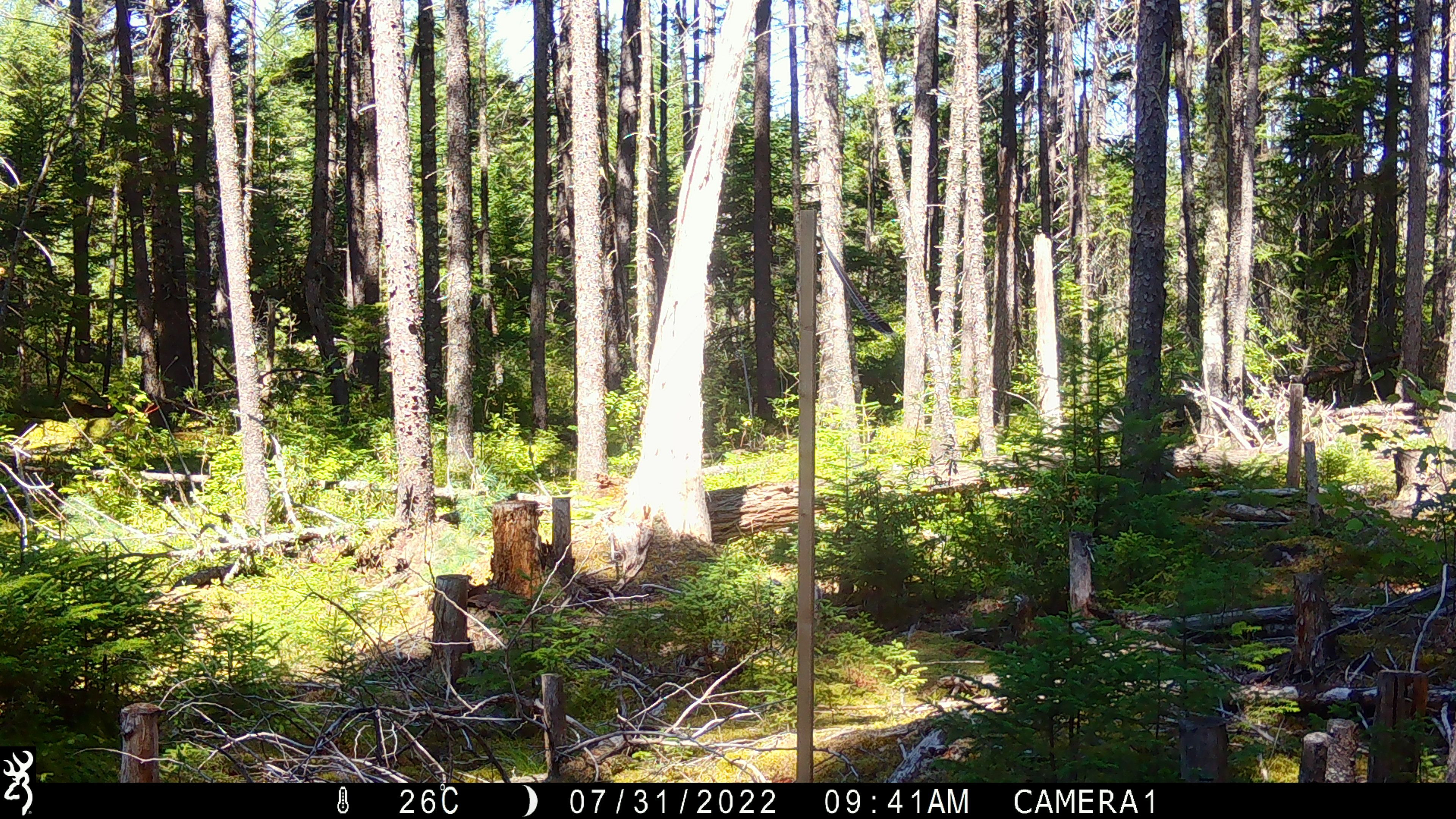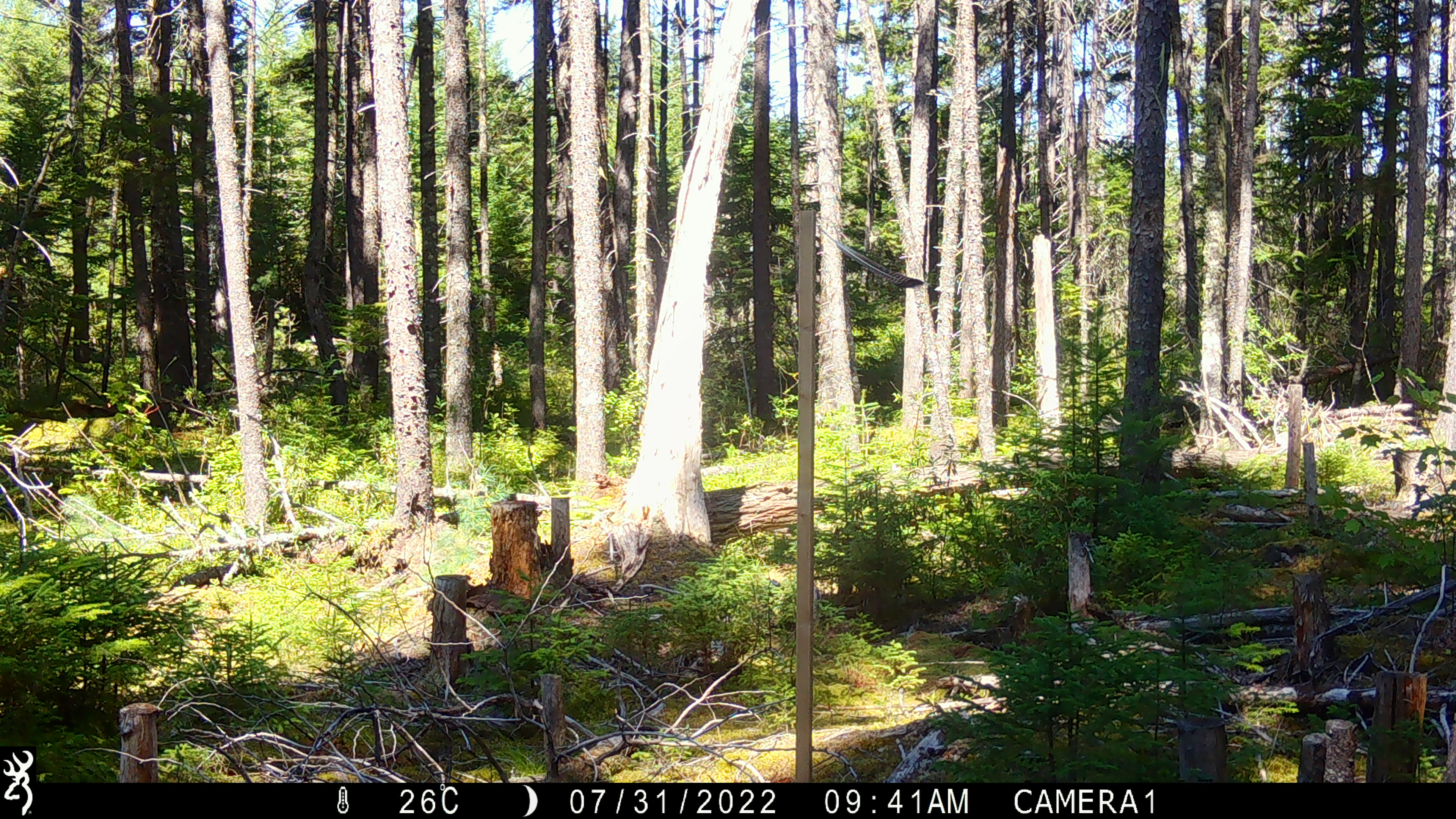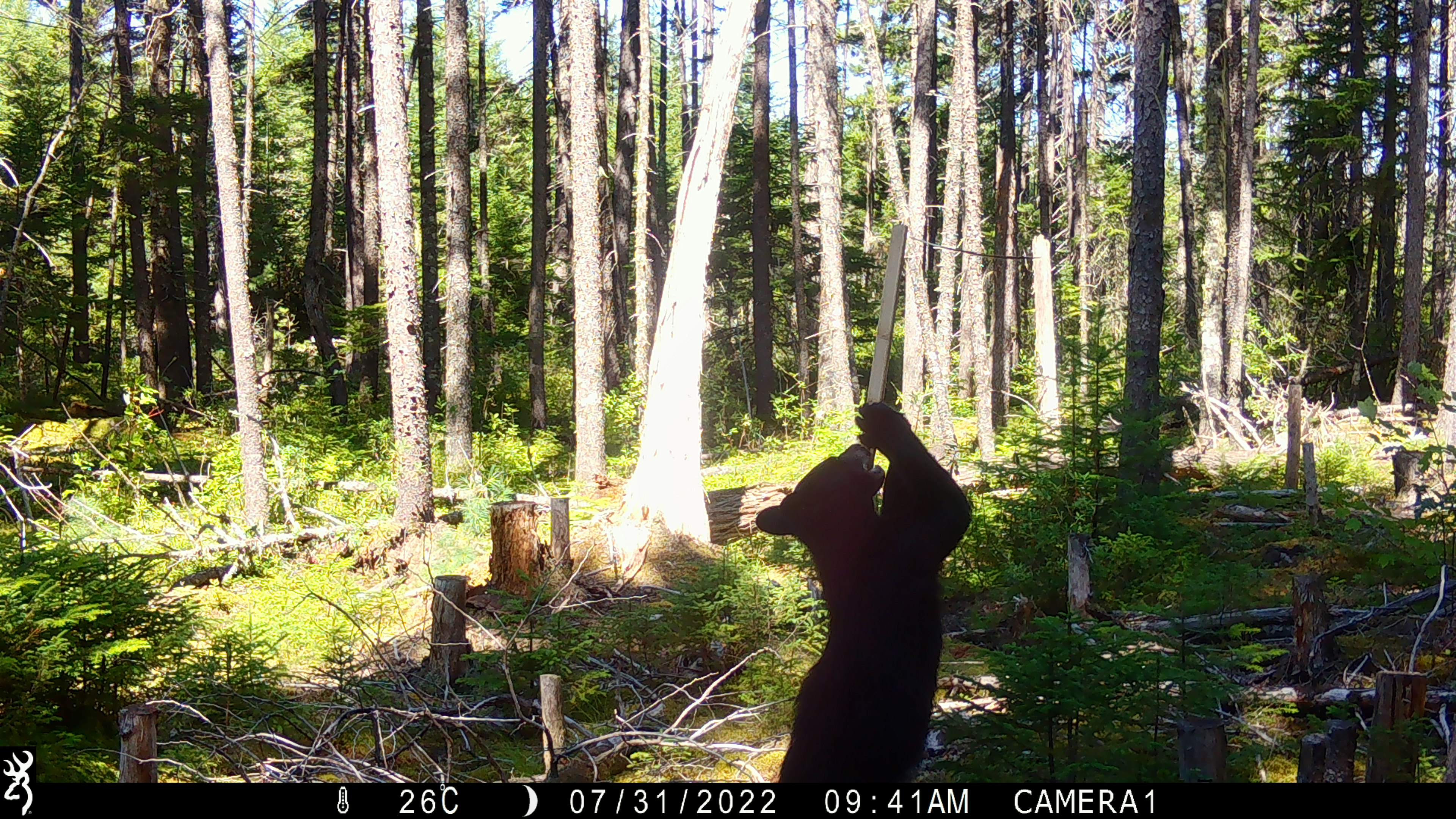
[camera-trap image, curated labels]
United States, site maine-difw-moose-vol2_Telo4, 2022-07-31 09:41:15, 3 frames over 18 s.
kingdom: Animalia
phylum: Chordata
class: Mammalia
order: Carnivora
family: Ursidae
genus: Ursus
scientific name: Ursus americanus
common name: black bear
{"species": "black bear (Ursus americanus)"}